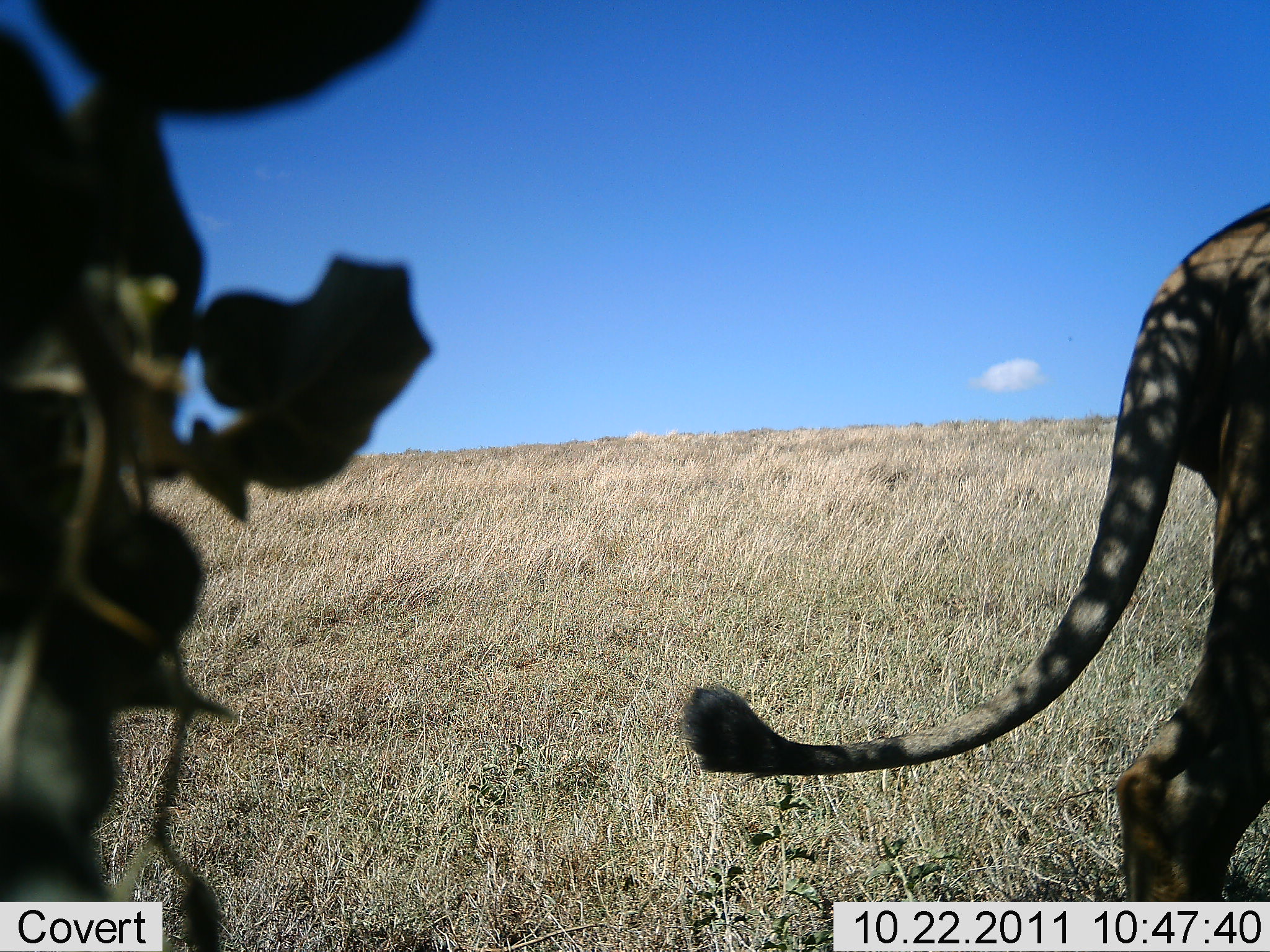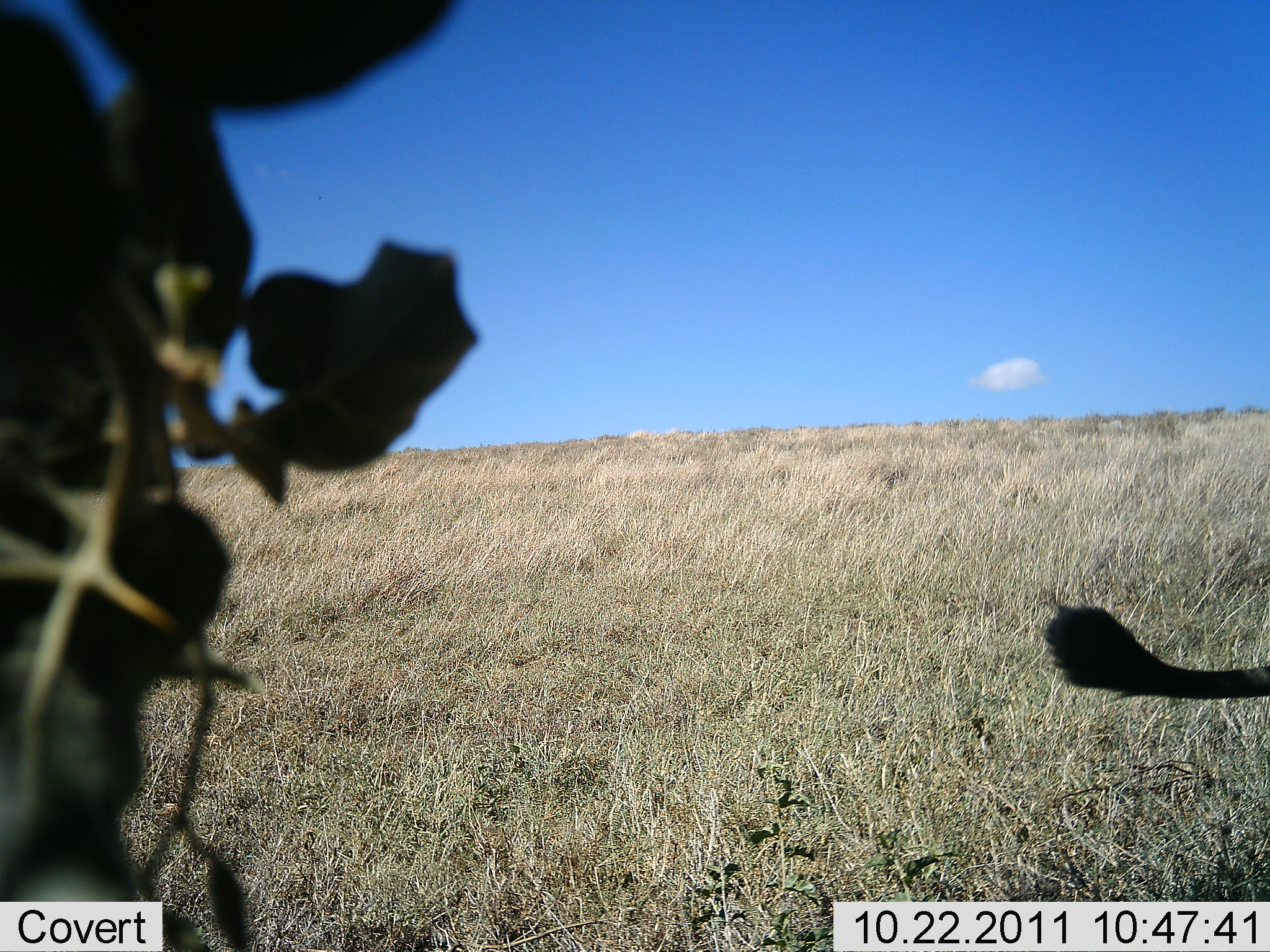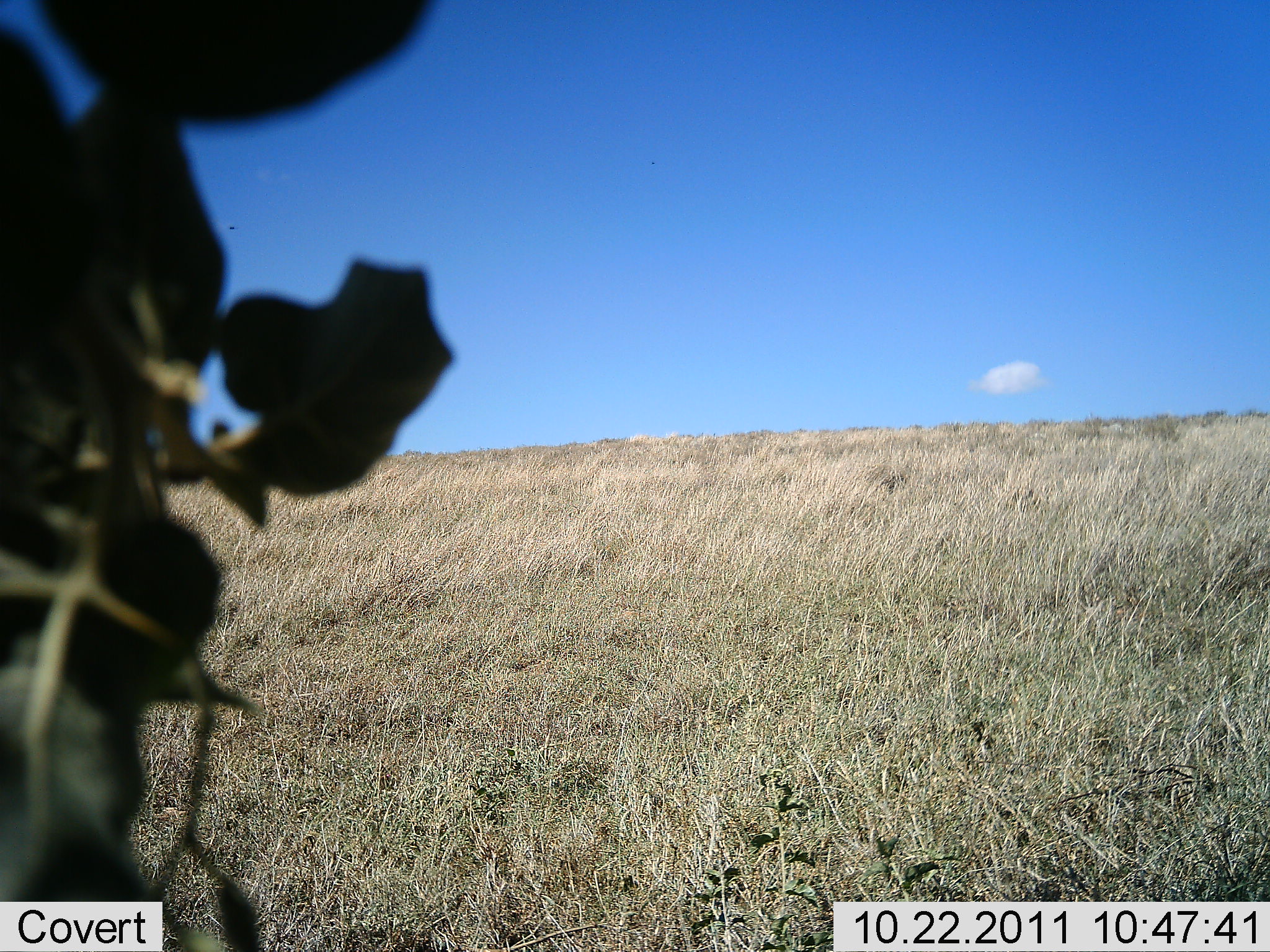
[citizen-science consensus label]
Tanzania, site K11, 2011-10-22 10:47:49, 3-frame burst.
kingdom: Animalia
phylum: Chordata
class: Mammalia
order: Carnivora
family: Felidae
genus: Panthera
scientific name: Panthera leo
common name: lion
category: lionfemale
Lionfemale (lion) (Panthera leo), count 1. Behavior (volunteer vote fractions): standing 9%, resting 0%, moving 91%, interacting 0%. Young present (vote fraction): 0%. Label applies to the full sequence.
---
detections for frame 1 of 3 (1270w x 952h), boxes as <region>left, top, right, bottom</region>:
animal: <region>676, 201, 1270, 902</region>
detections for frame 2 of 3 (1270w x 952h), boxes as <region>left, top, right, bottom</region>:
animal: <region>1044, 601, 1270, 705</region>